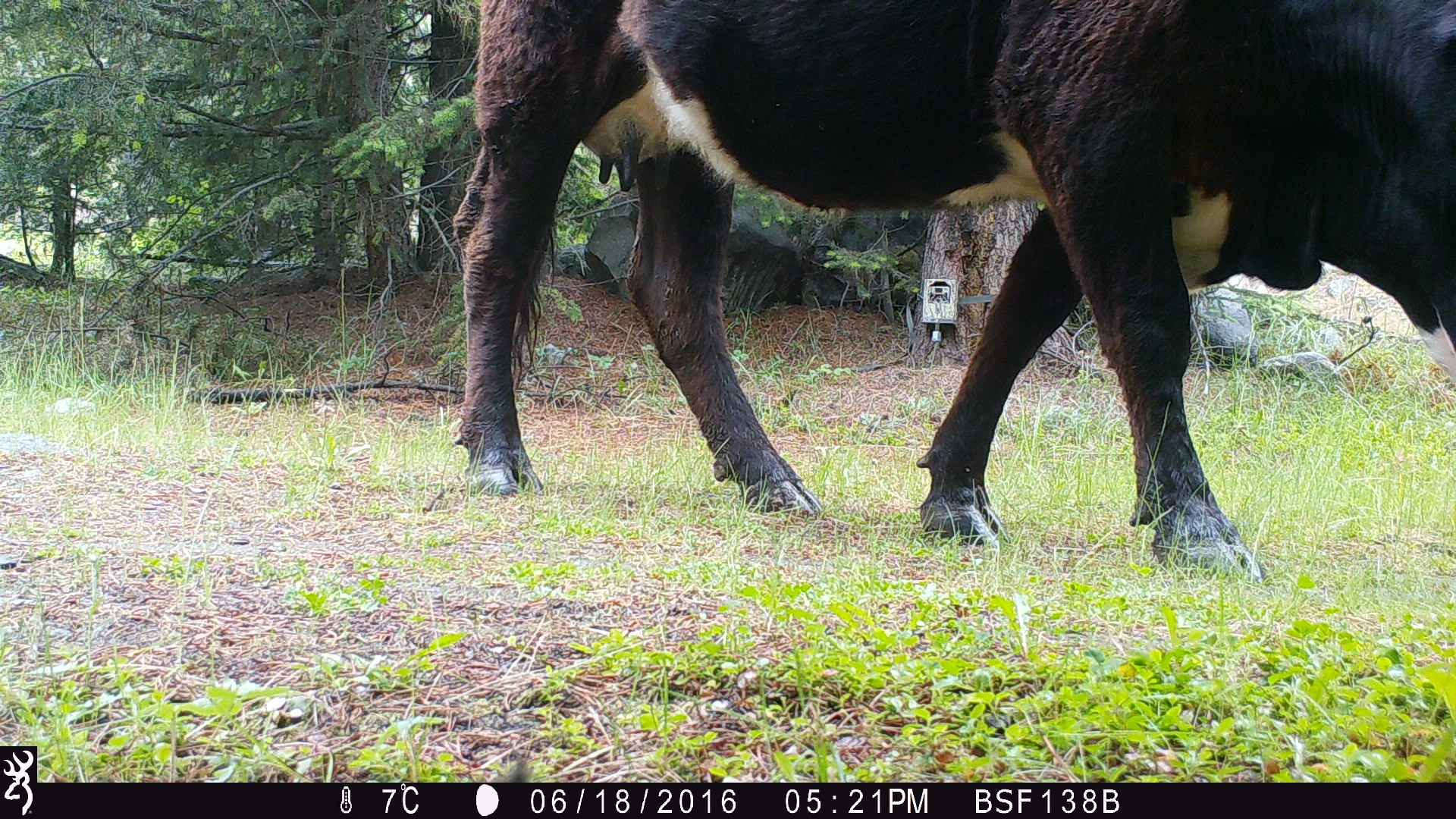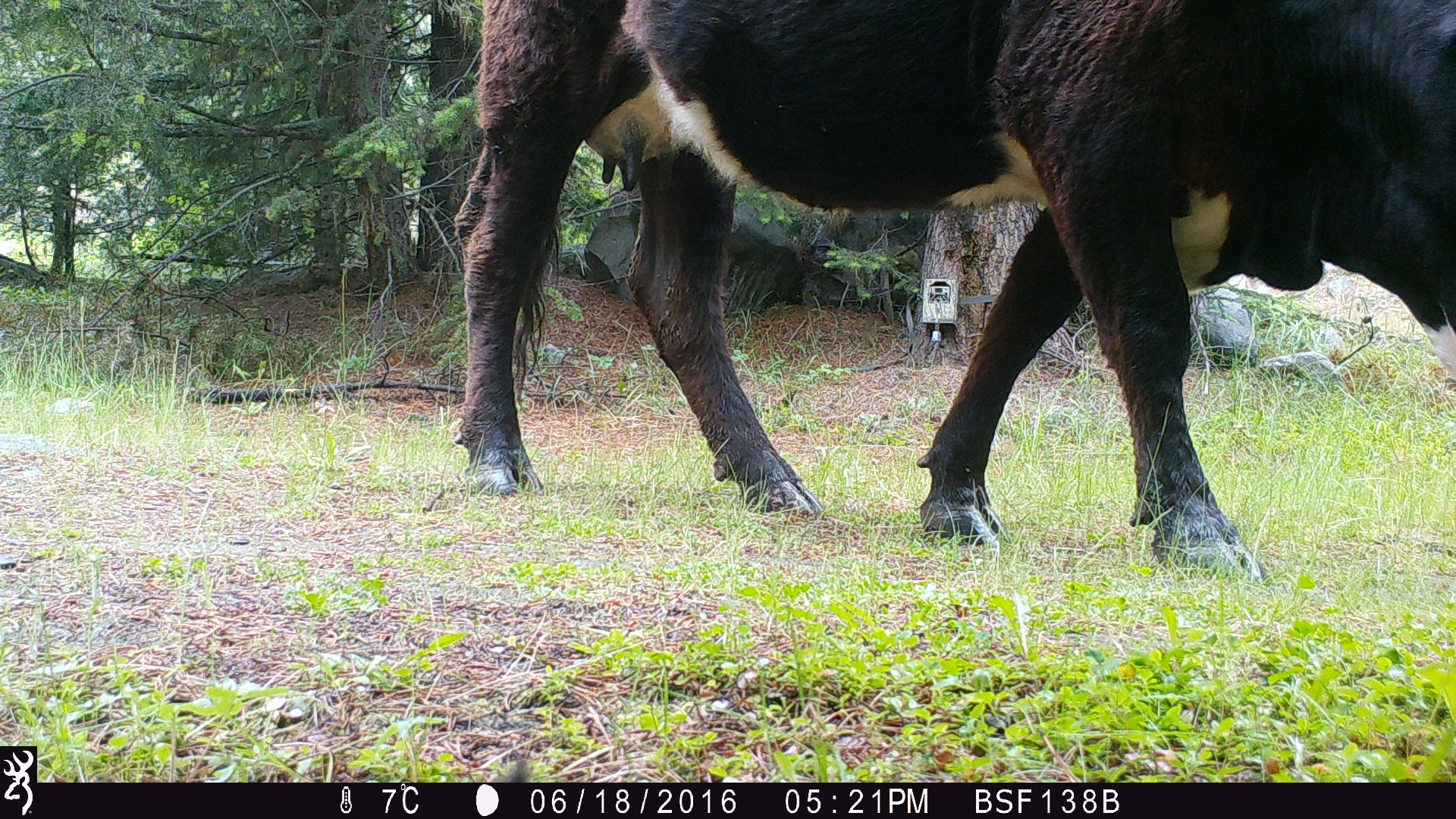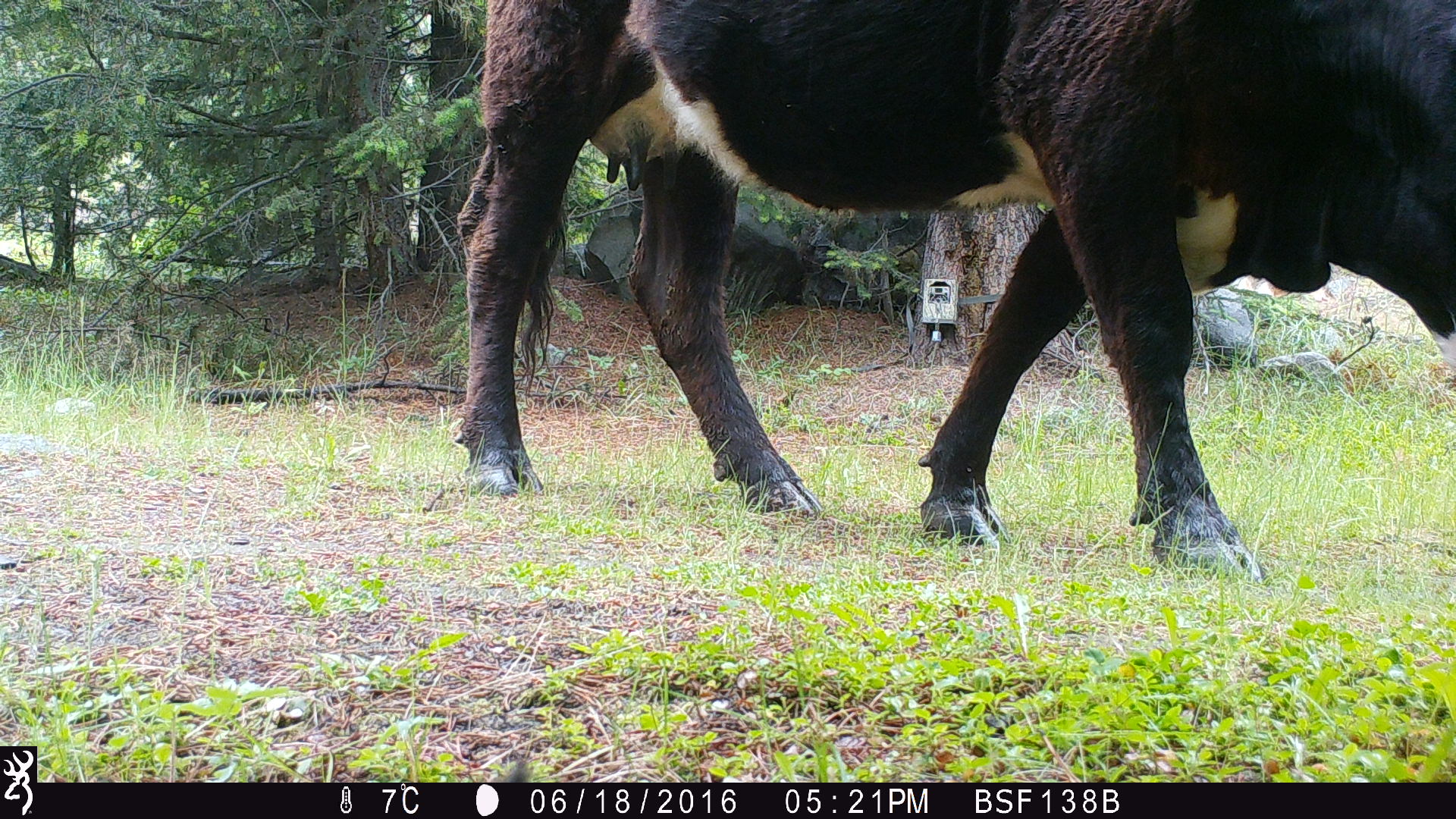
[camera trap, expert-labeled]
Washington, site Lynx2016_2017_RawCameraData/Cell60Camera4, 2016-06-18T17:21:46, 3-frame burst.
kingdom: Animalia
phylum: Chordata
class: Mammalia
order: Artiodactyla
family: Bovidae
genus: Bos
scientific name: Bos taurus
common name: domestic cattle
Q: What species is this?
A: Domestic cattle (Bos taurus).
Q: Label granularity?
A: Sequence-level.